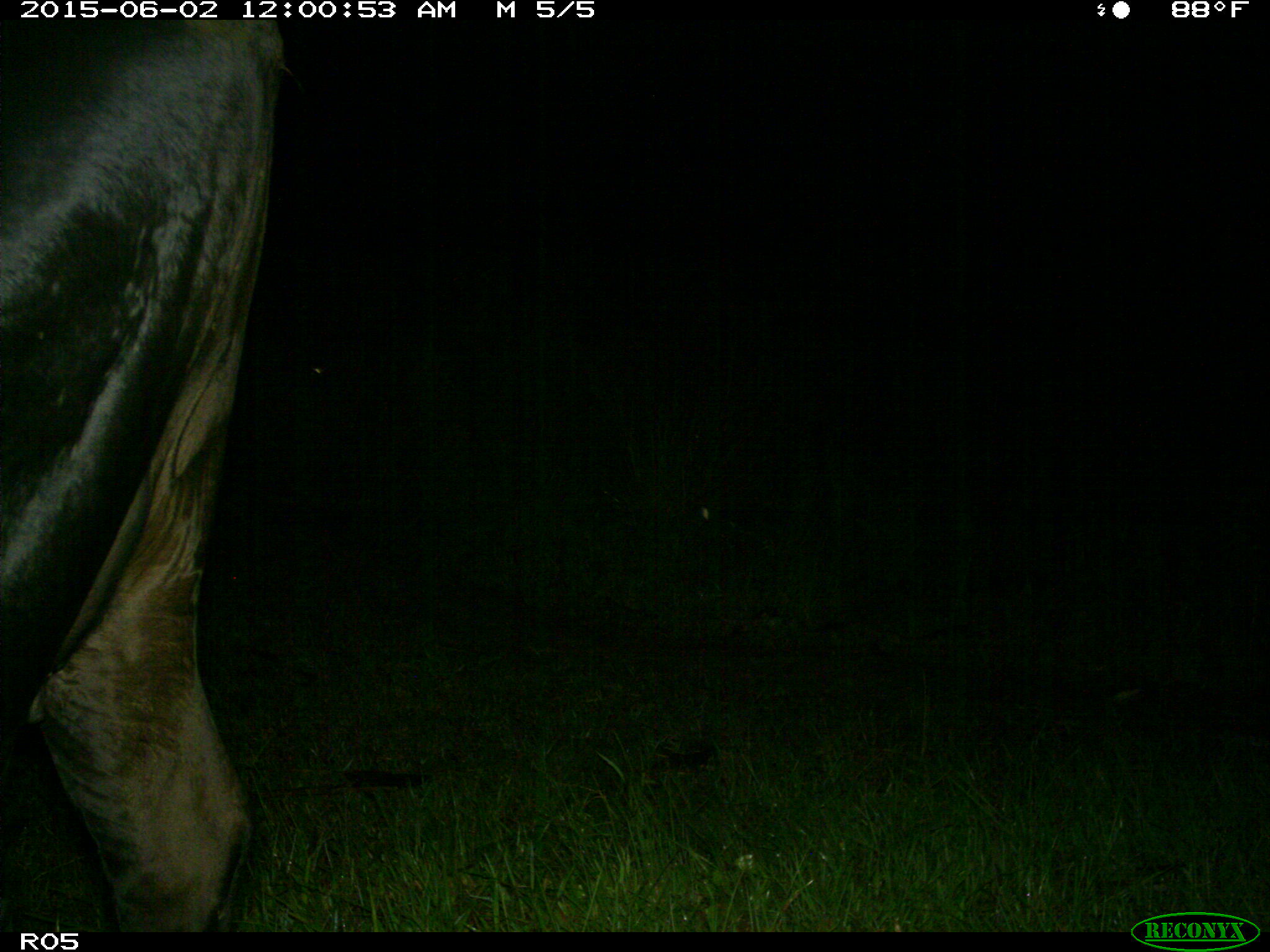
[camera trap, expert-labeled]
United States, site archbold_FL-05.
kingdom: Animalia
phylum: Chordata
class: Mammalia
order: Artiodactyla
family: Bovidae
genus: Bos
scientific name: Bos taurus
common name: domestic cow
Bos taurus (domestic cow).